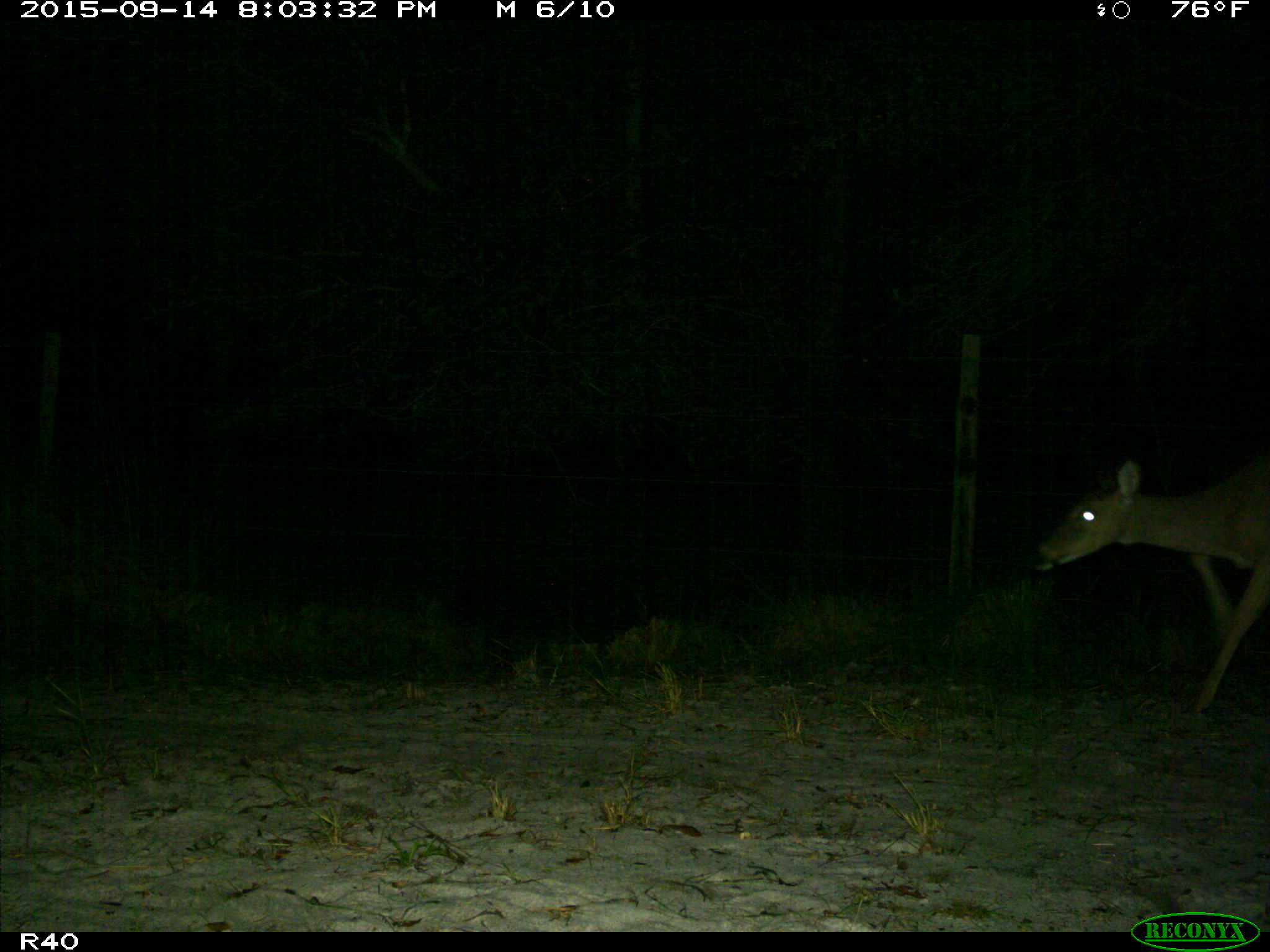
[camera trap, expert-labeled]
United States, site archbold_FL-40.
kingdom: Animalia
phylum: Chordata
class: Mammalia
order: Artiodactyla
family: Cervidae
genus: Odocoileus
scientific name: Odocoileus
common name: deer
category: unidentified deer